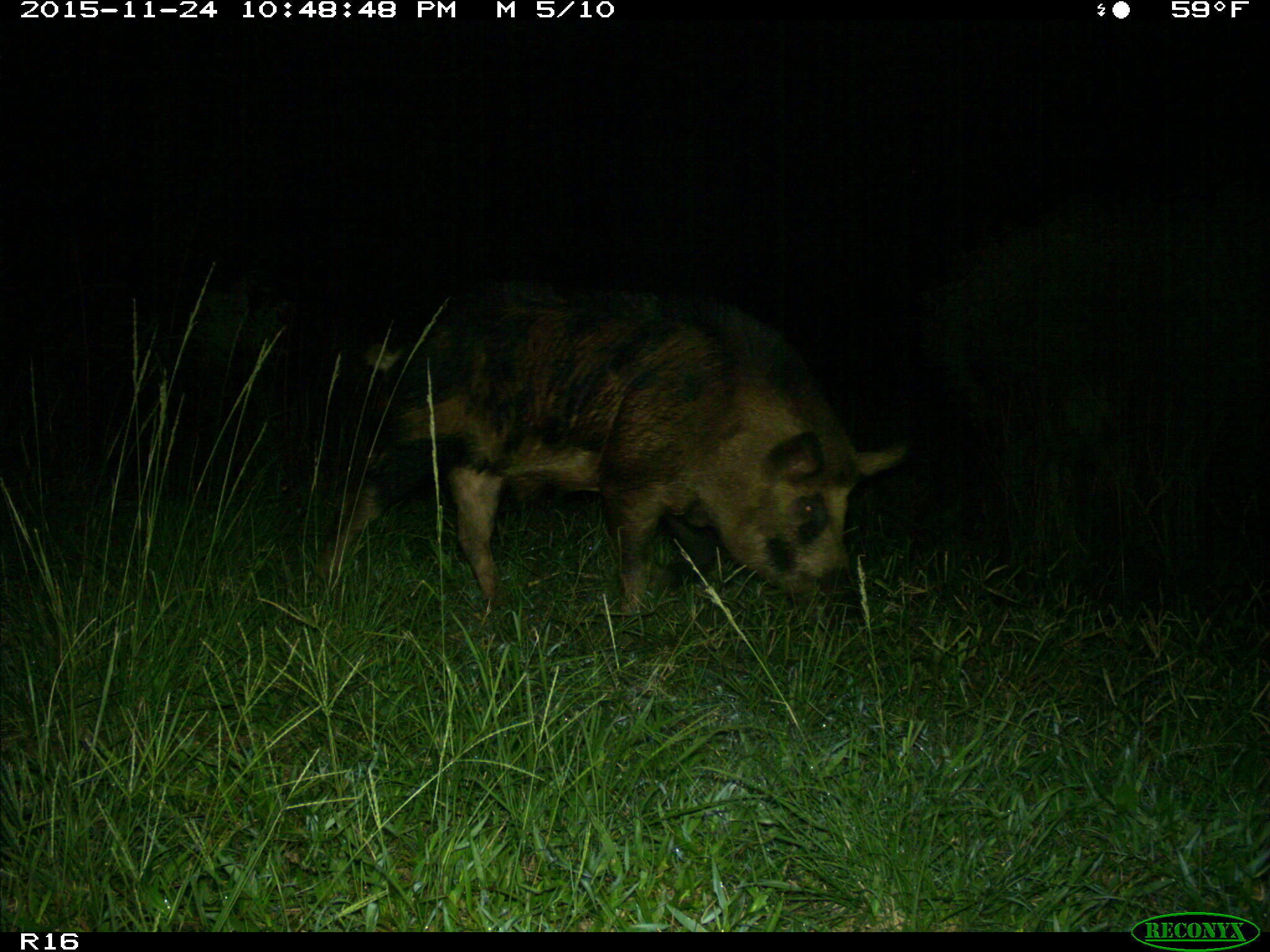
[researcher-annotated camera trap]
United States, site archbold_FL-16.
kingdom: Animalia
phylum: Chordata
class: Mammalia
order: Artiodactyla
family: Suidae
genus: Sus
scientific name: Sus scrofa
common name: wild boar